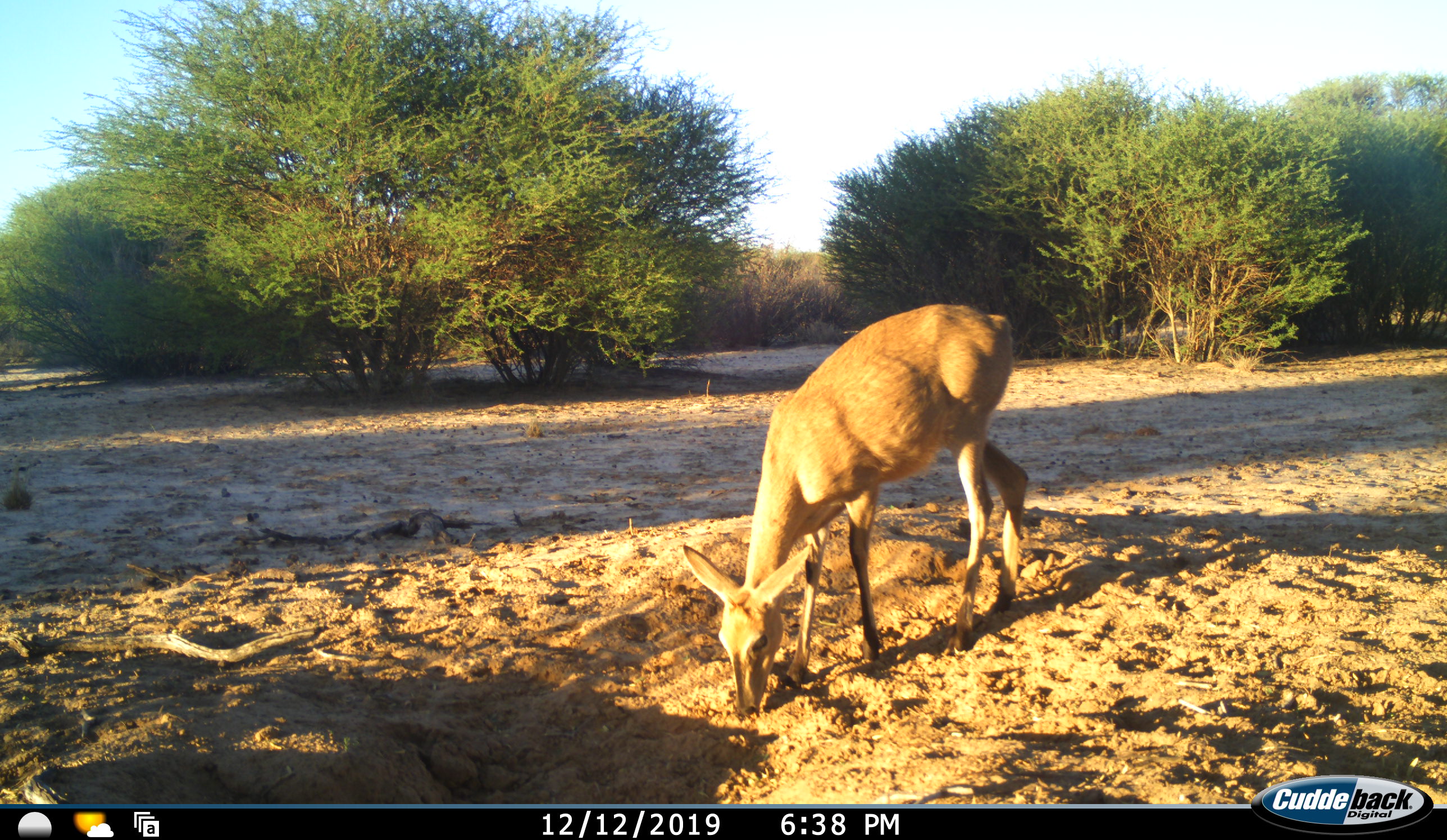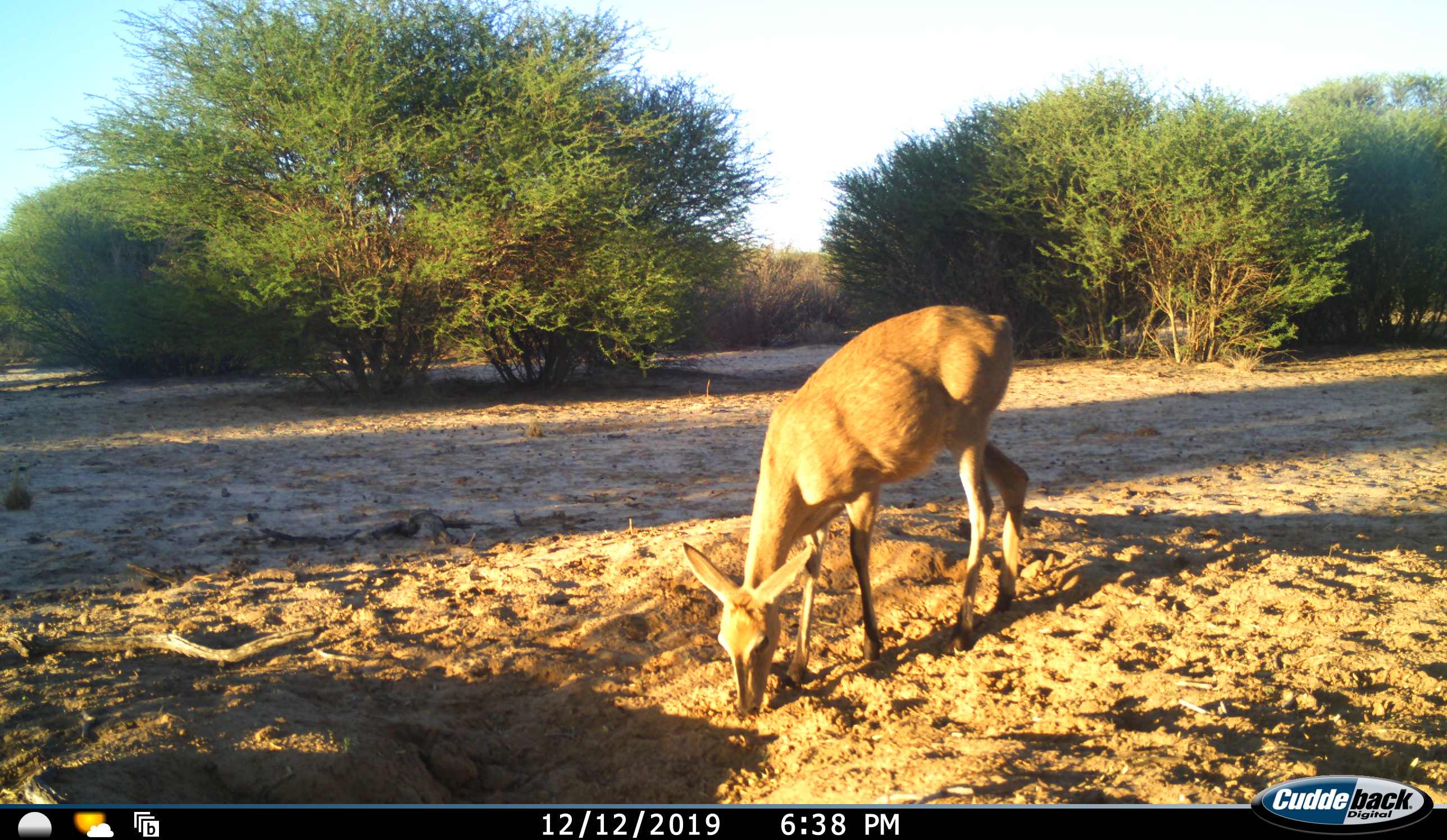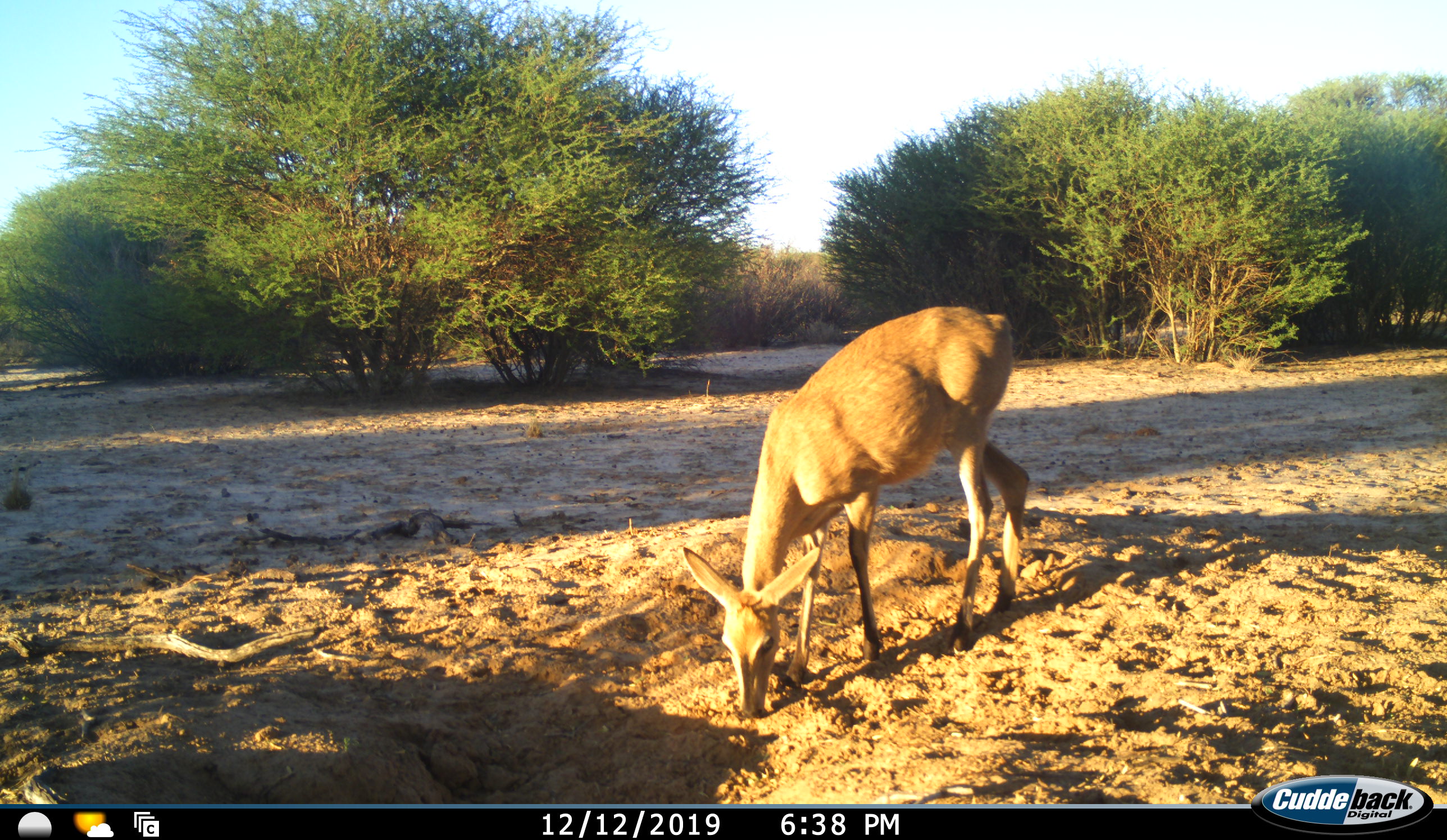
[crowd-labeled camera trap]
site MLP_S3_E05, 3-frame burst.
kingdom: Animalia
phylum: Chordata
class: Mammalia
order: Artiodactyla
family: Bovidae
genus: Sylvicapra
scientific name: Sylvicapra grimmia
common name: common duiker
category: duikercommongrey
Duikercommongrey (common duiker) (Sylvicapra grimmia), count 1. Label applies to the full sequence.